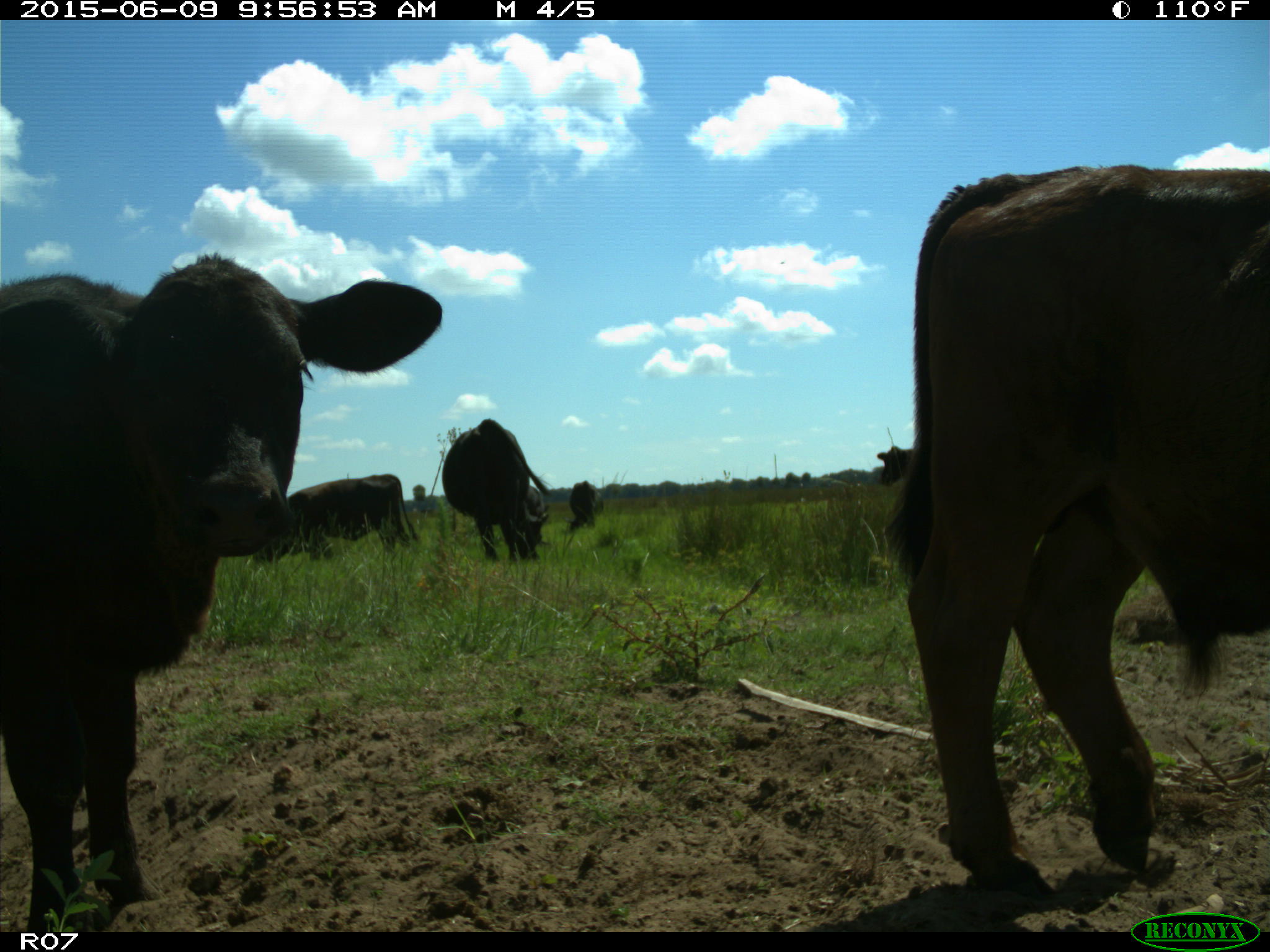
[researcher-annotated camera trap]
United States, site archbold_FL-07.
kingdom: Animalia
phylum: Chordata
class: Mammalia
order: Artiodactyla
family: Bovidae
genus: Bos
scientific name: Bos taurus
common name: domestic cow